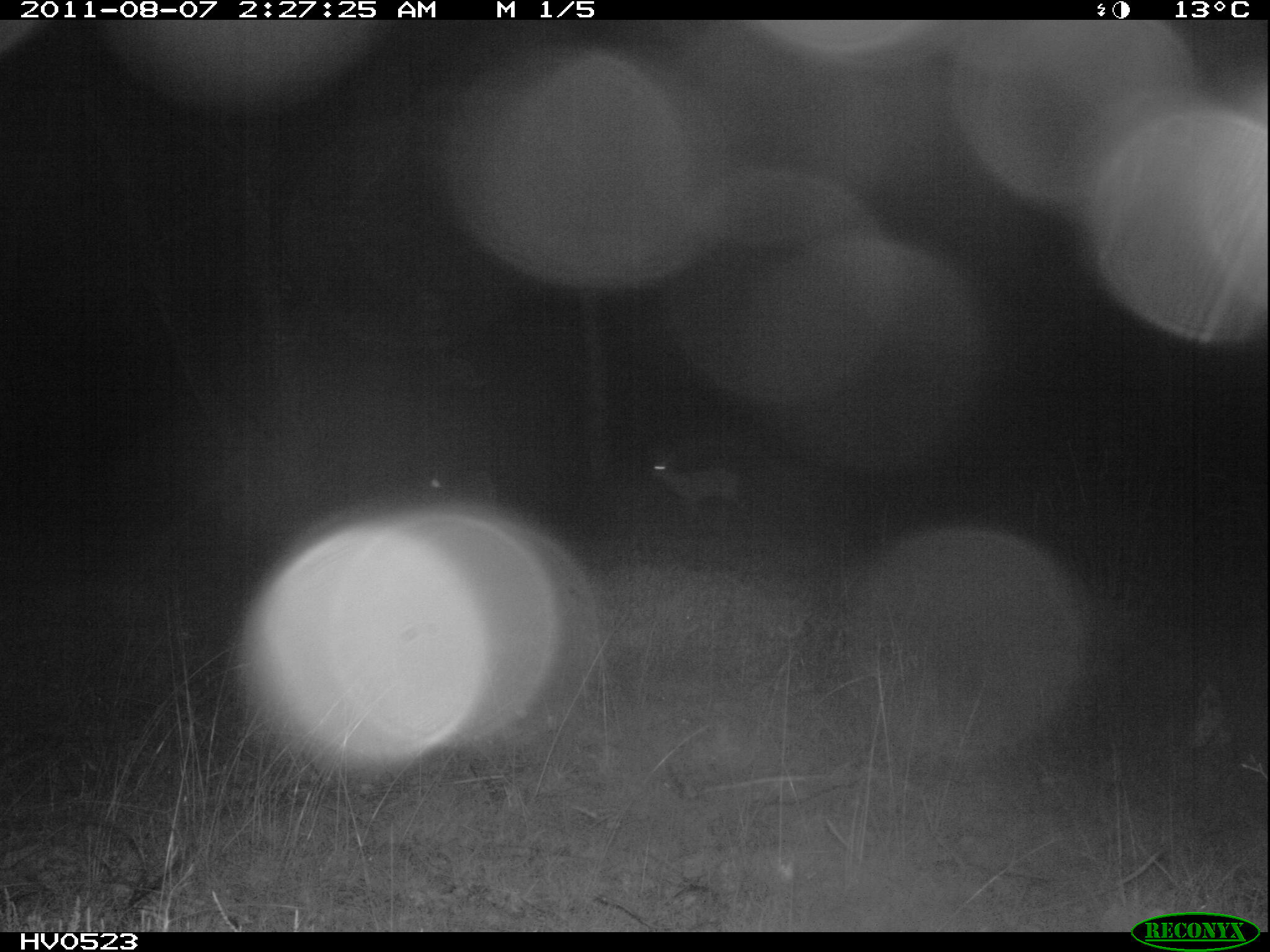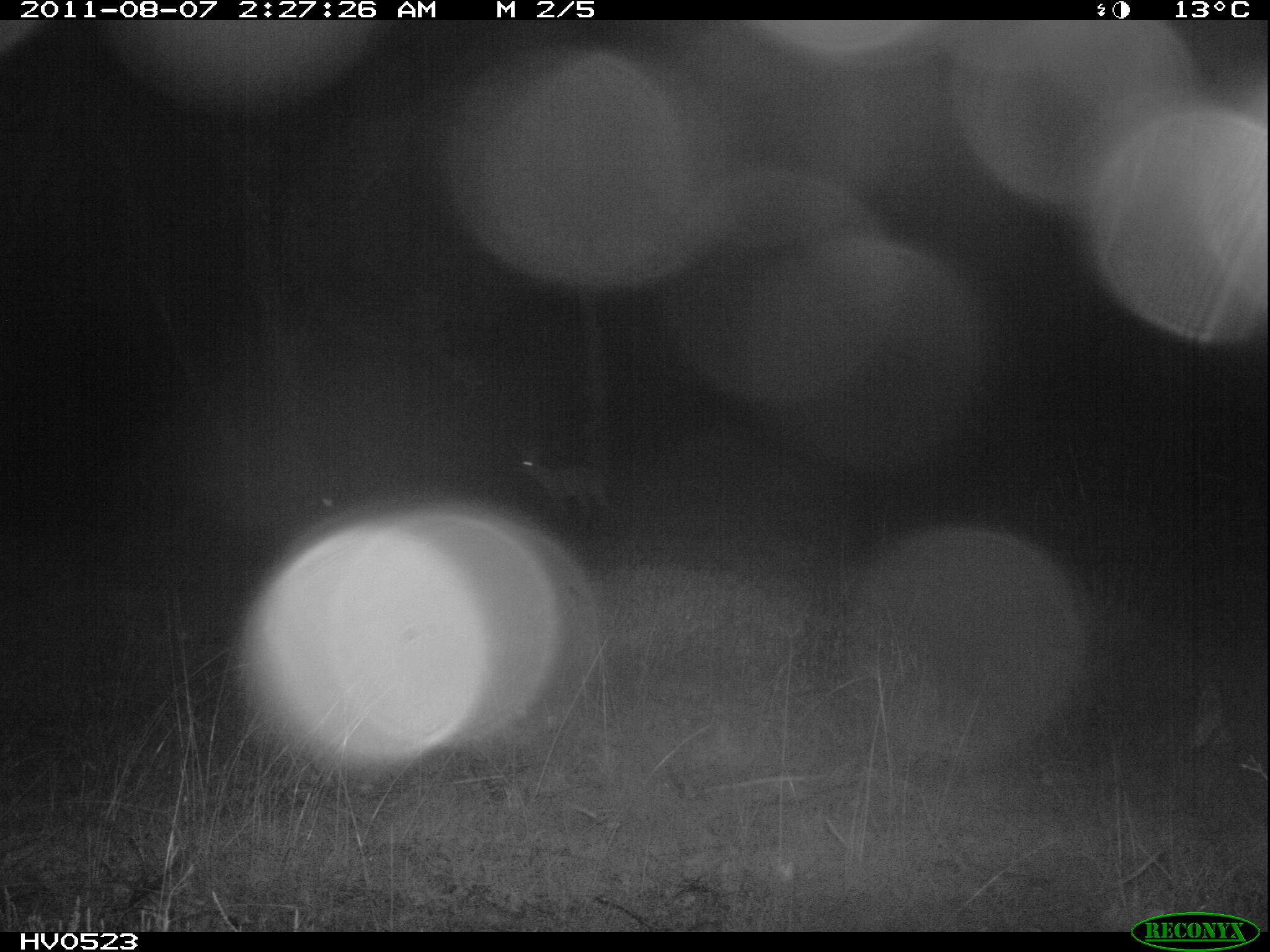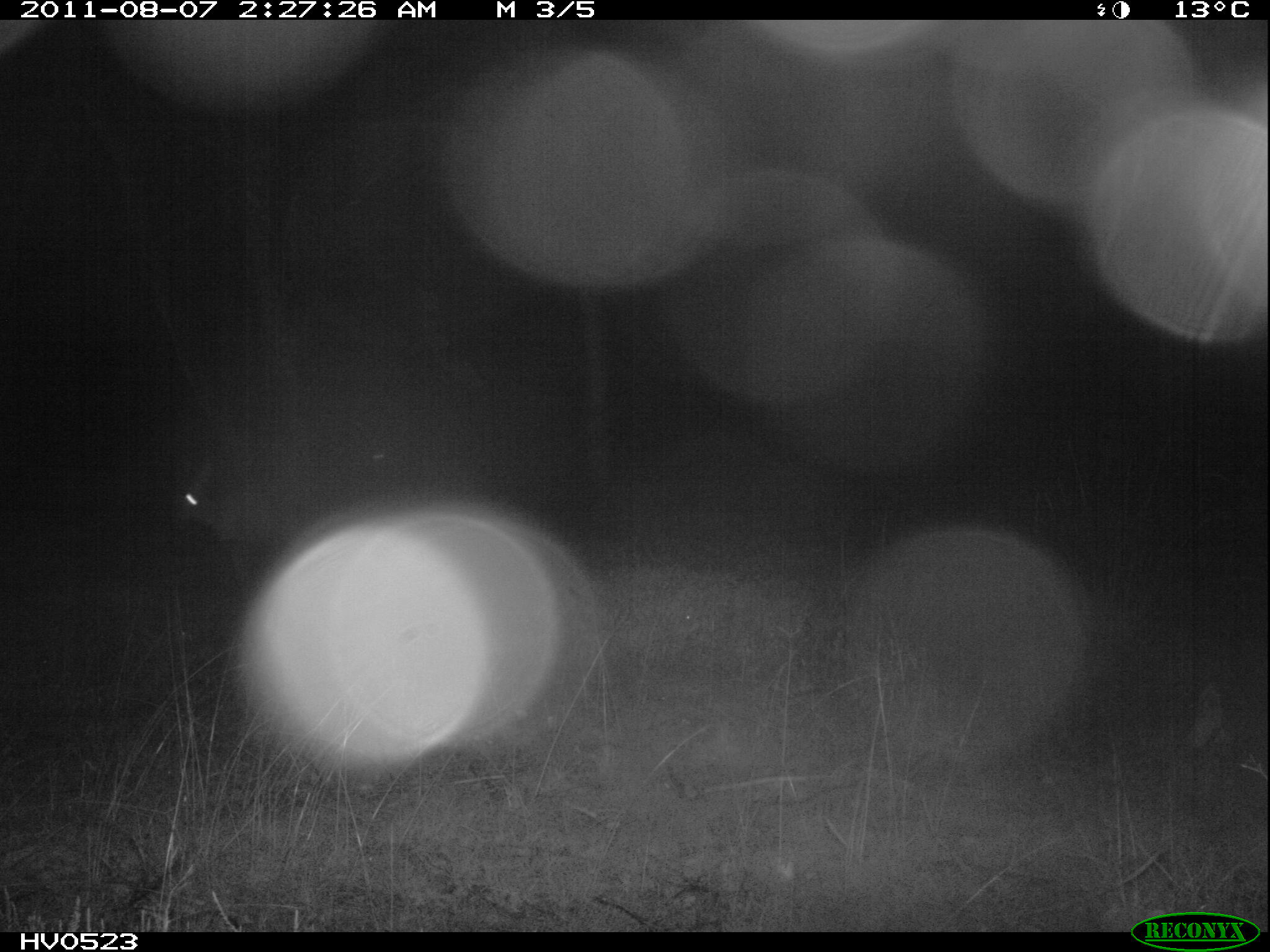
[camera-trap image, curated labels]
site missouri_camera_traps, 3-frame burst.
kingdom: Animalia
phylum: Chordata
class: Mammalia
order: Artiodactyla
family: Cervidae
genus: Capreolus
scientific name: Capreolus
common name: roe deer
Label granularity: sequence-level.